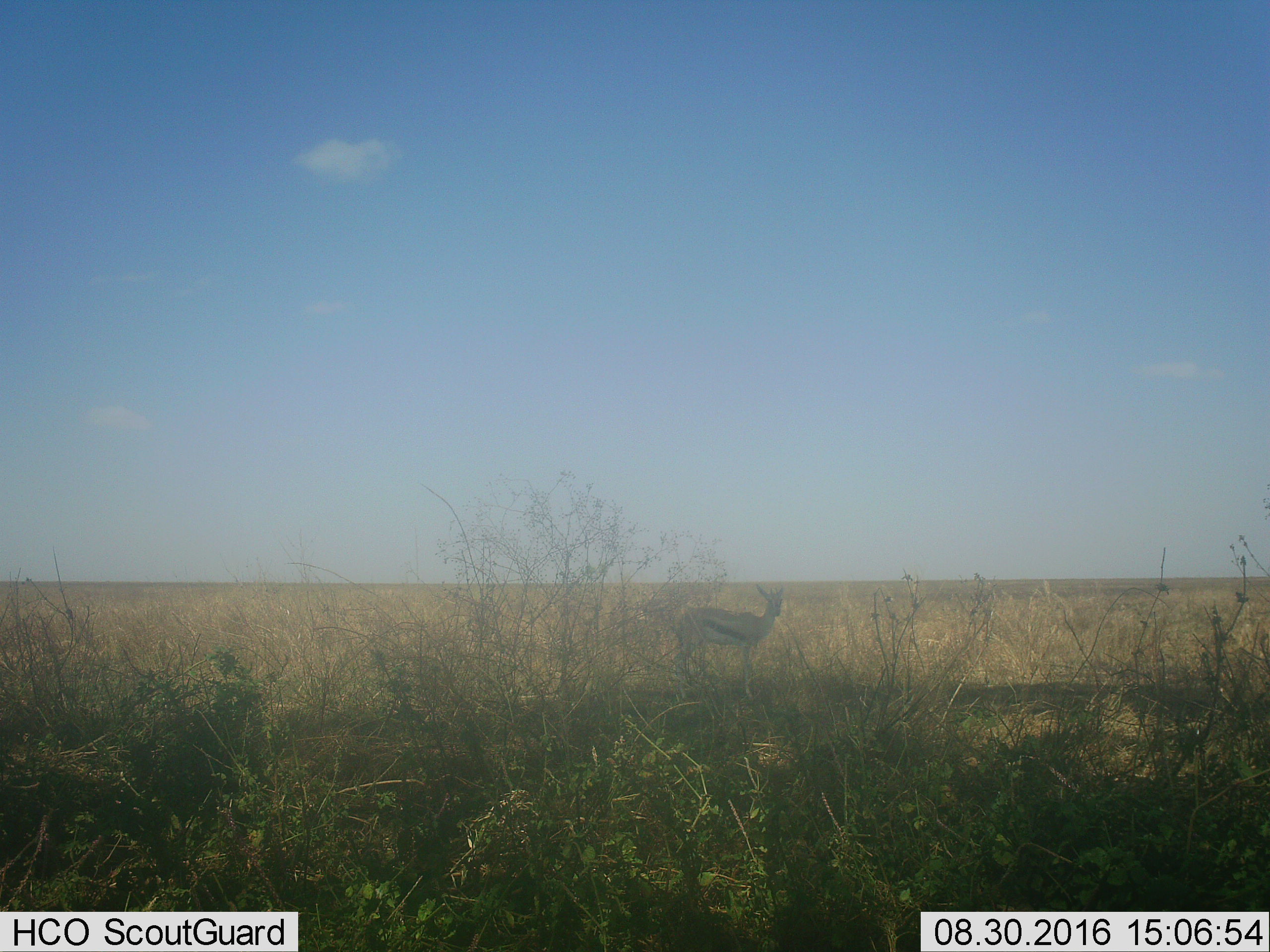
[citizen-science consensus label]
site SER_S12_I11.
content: unidentified animal